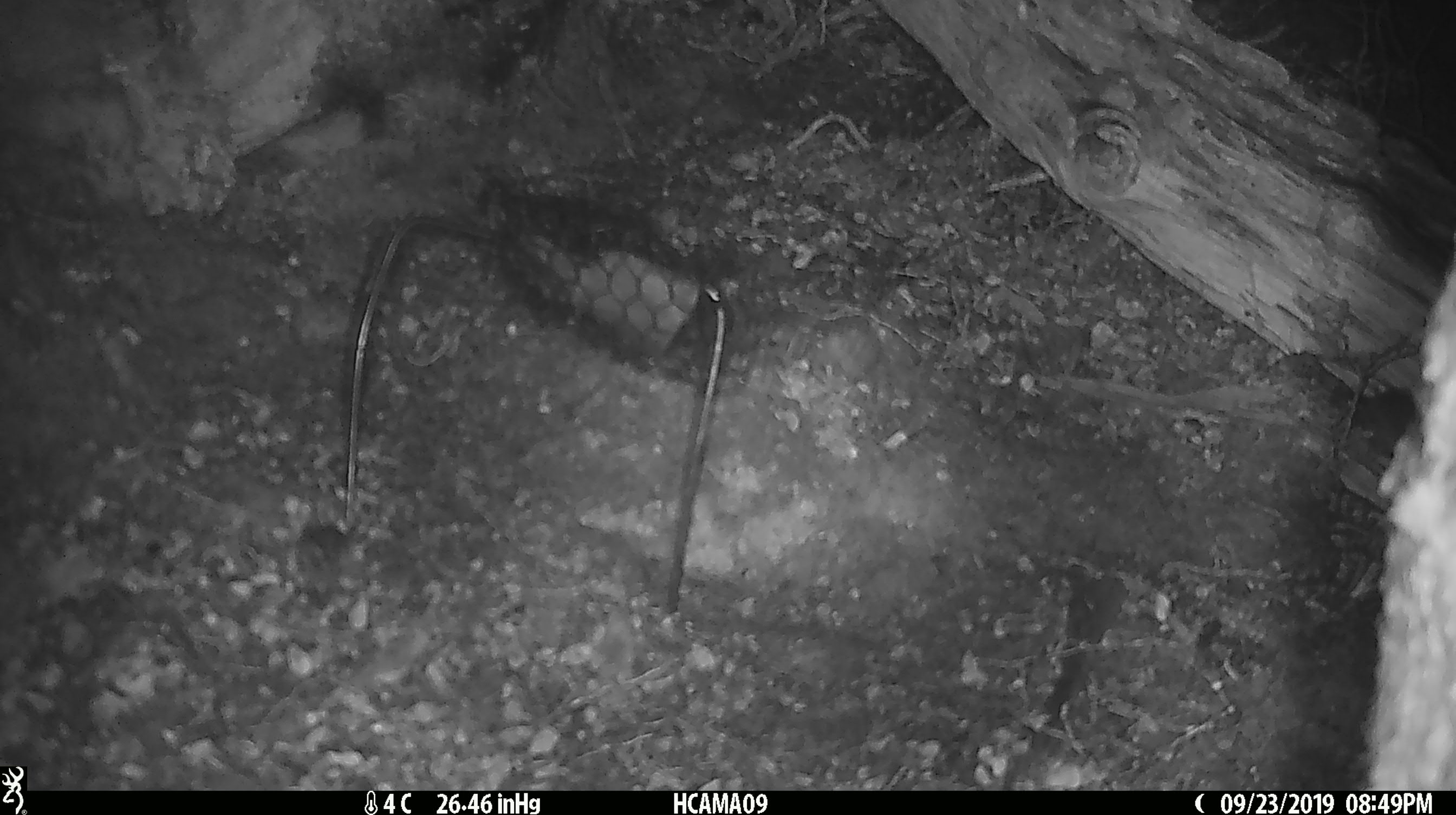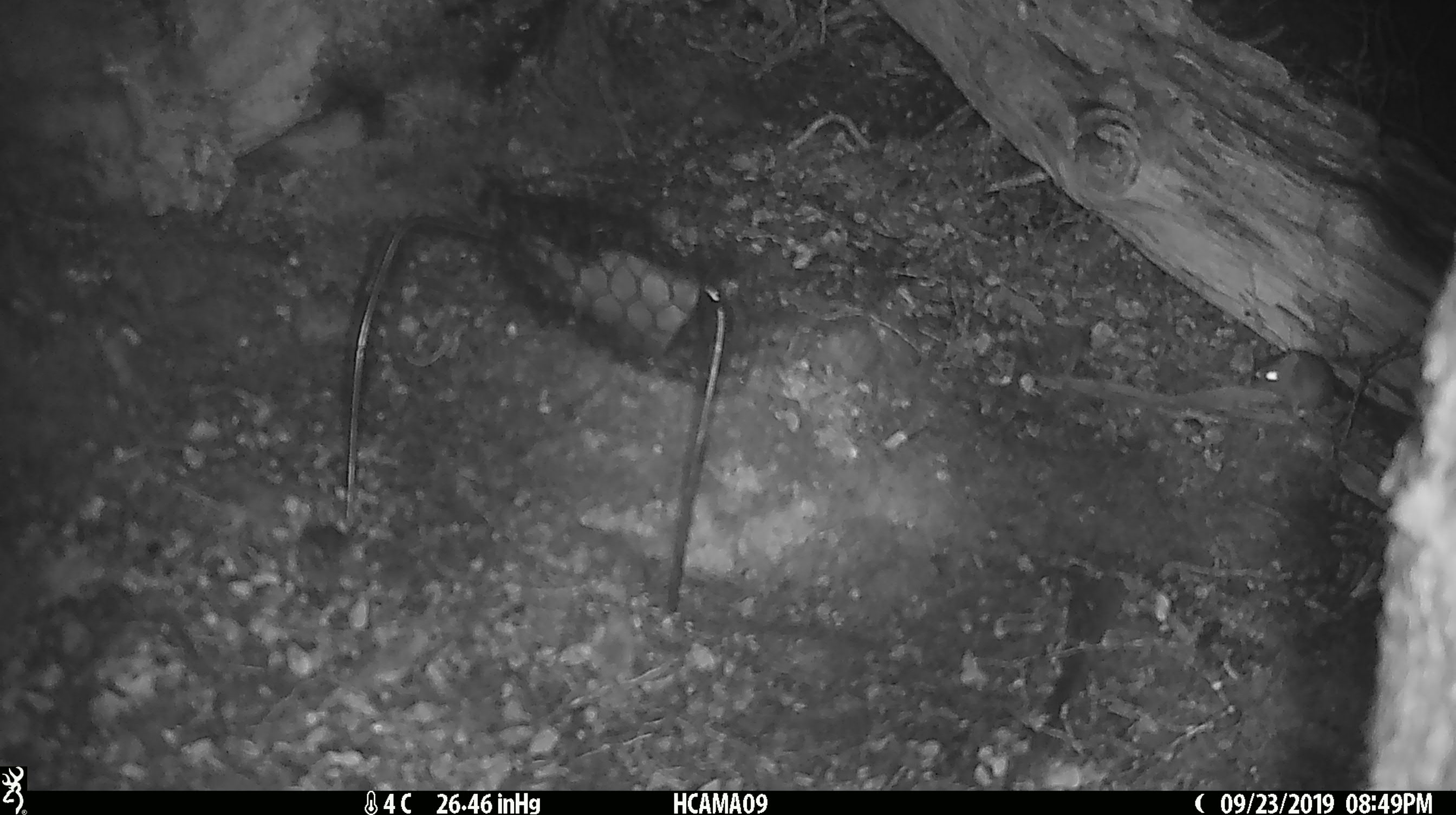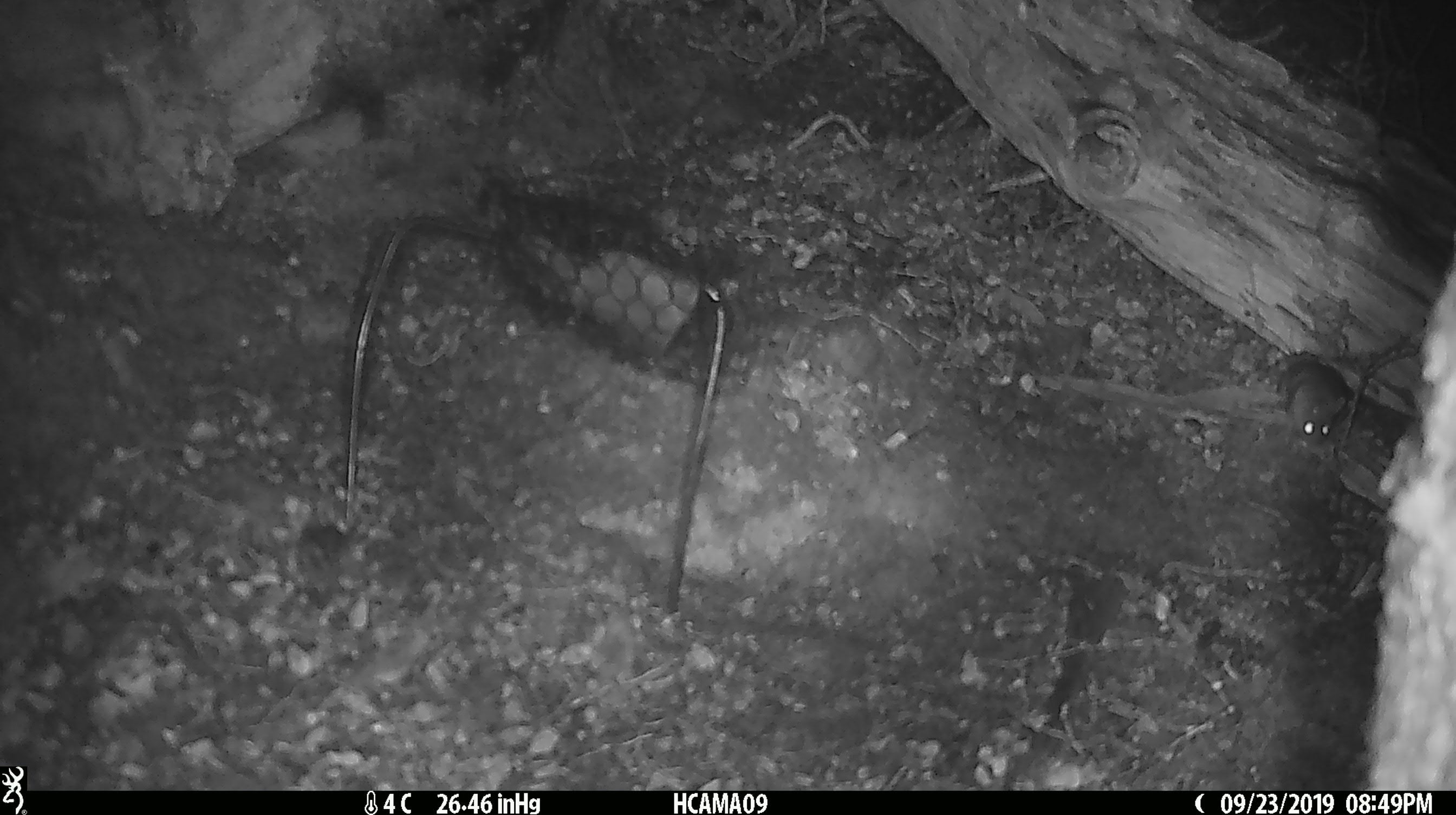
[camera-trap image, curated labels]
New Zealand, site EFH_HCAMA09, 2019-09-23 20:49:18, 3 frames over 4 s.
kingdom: Animalia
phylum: Chordata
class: Mammalia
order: Rodentia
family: Muridae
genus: Mus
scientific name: Mus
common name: mouse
Mouse (Mus).